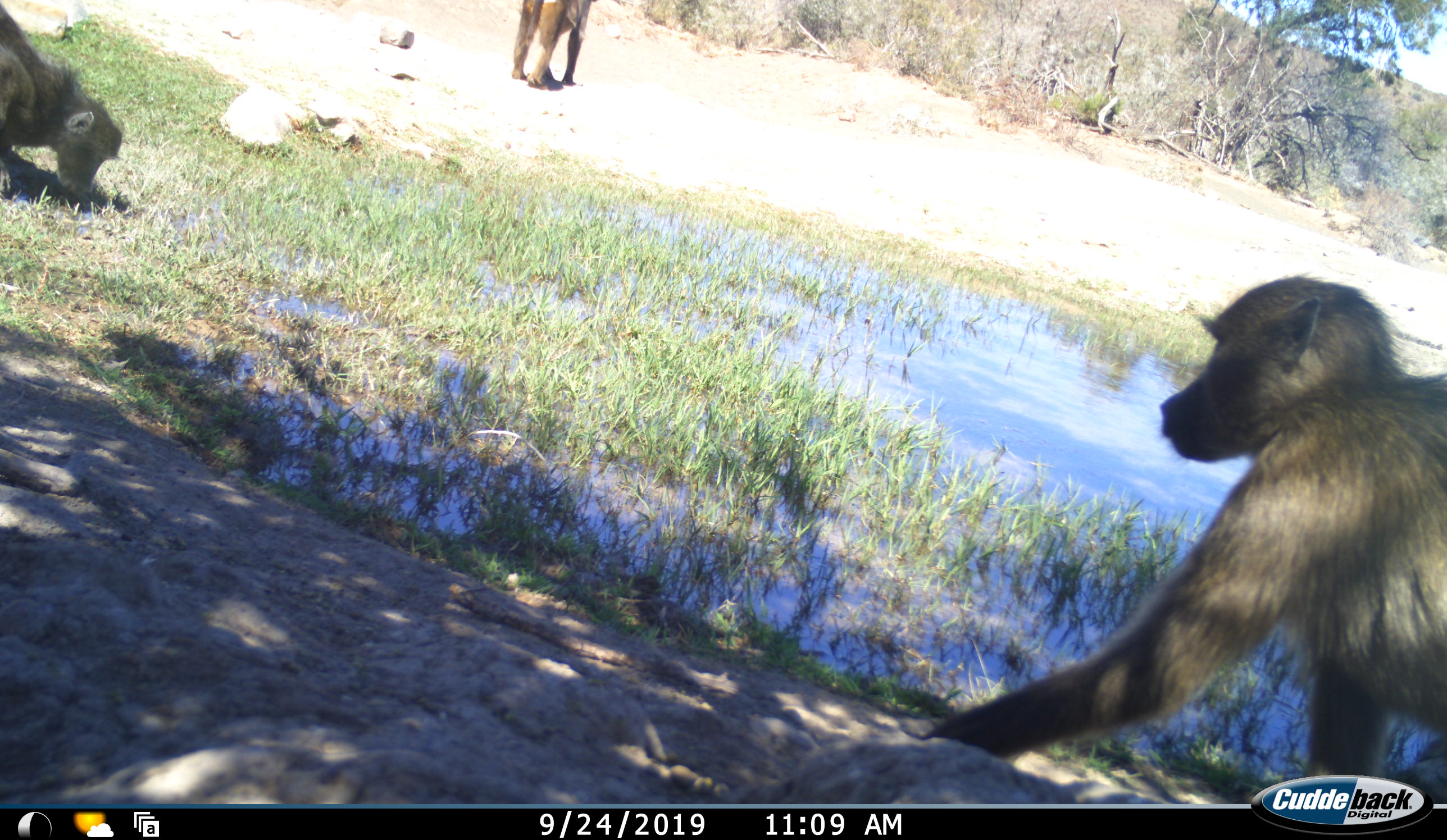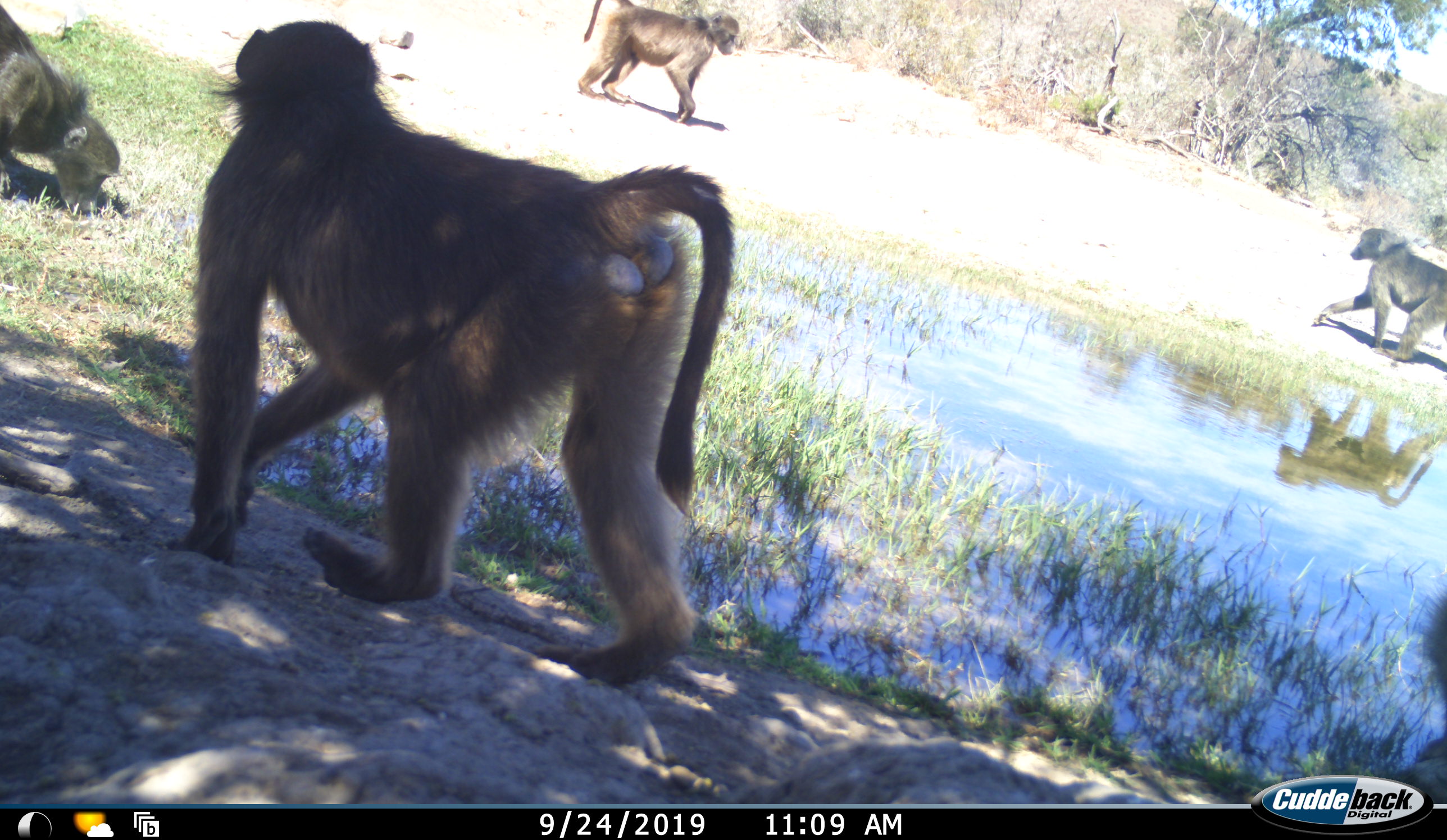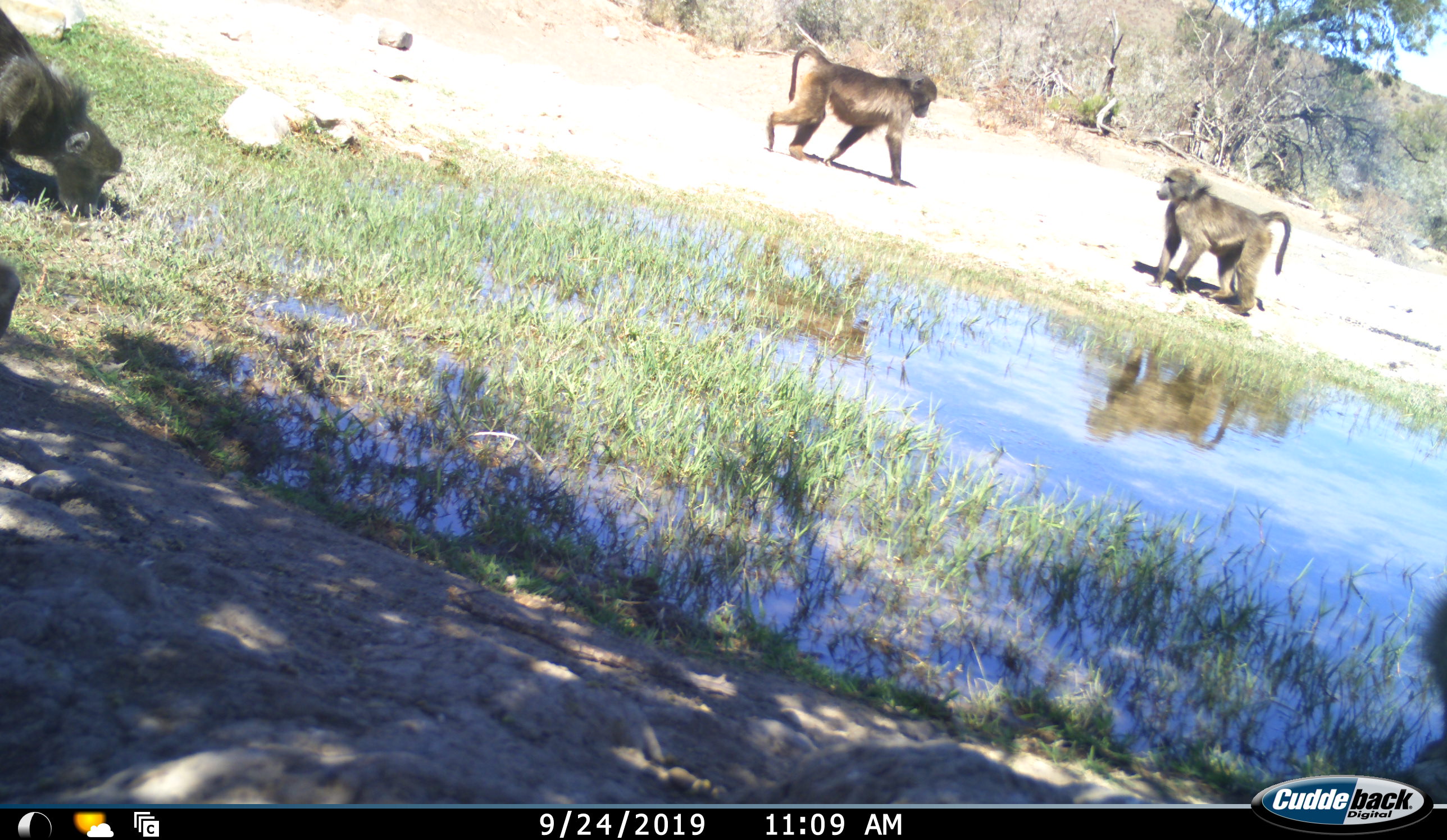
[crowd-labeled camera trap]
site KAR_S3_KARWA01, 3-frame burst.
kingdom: Animalia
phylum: Chordata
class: Mammalia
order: Primates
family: Cercopithecidae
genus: Papio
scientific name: Papio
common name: baboon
Baboon (Papio), count 4. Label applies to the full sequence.